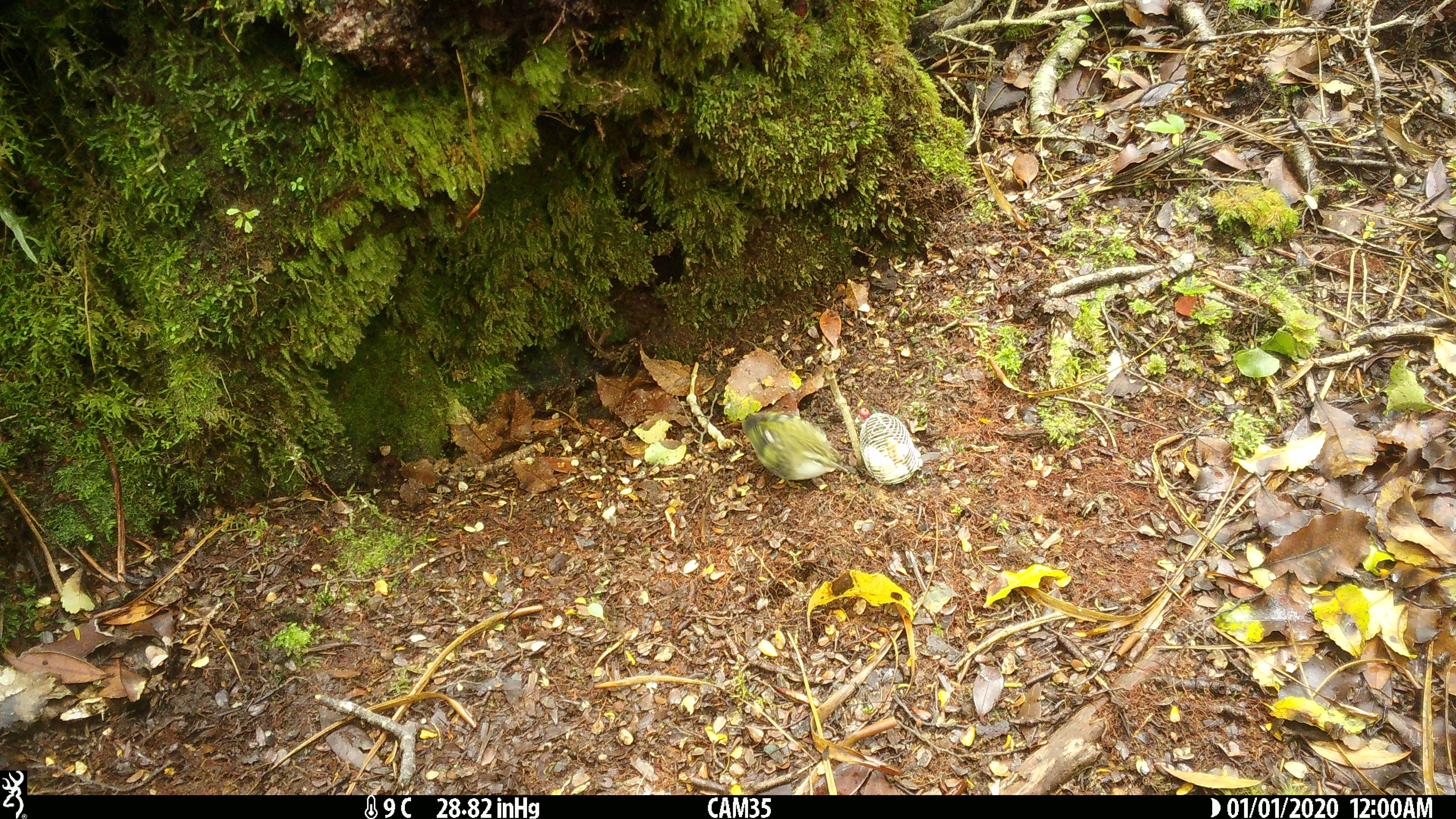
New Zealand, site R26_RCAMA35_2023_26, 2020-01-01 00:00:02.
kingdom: Animalia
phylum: Chordata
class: Aves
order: Passeriformes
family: Acanthisittidae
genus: Acanthisitta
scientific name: Acanthisitta chloris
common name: rifleman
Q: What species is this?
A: Rifleman (Acanthisitta chloris).